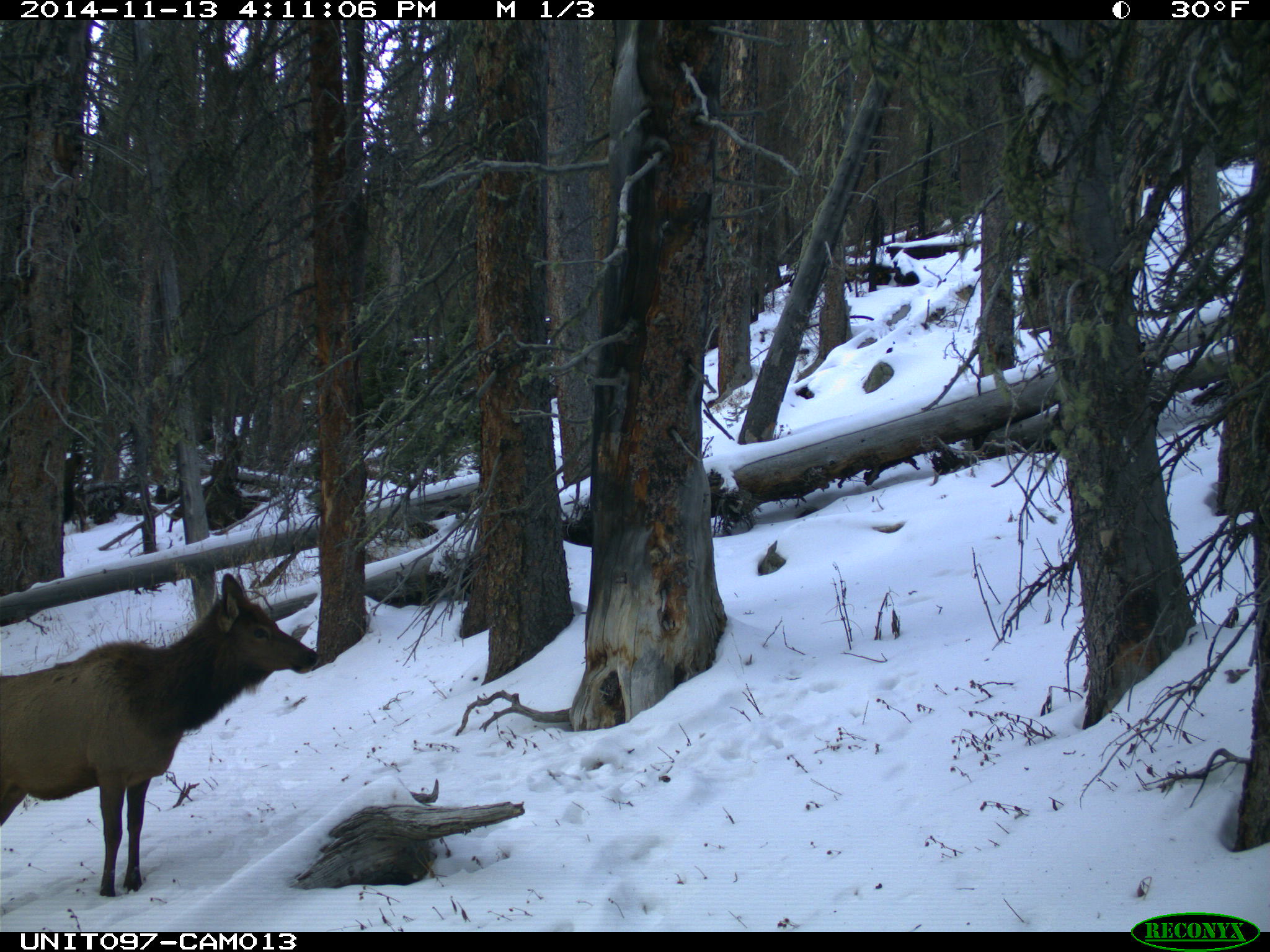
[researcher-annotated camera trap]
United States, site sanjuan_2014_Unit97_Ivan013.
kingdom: Animalia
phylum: Chordata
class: Mammalia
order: Artiodactyla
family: Cervidae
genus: Cervus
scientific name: Cervus elaphus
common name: red deer